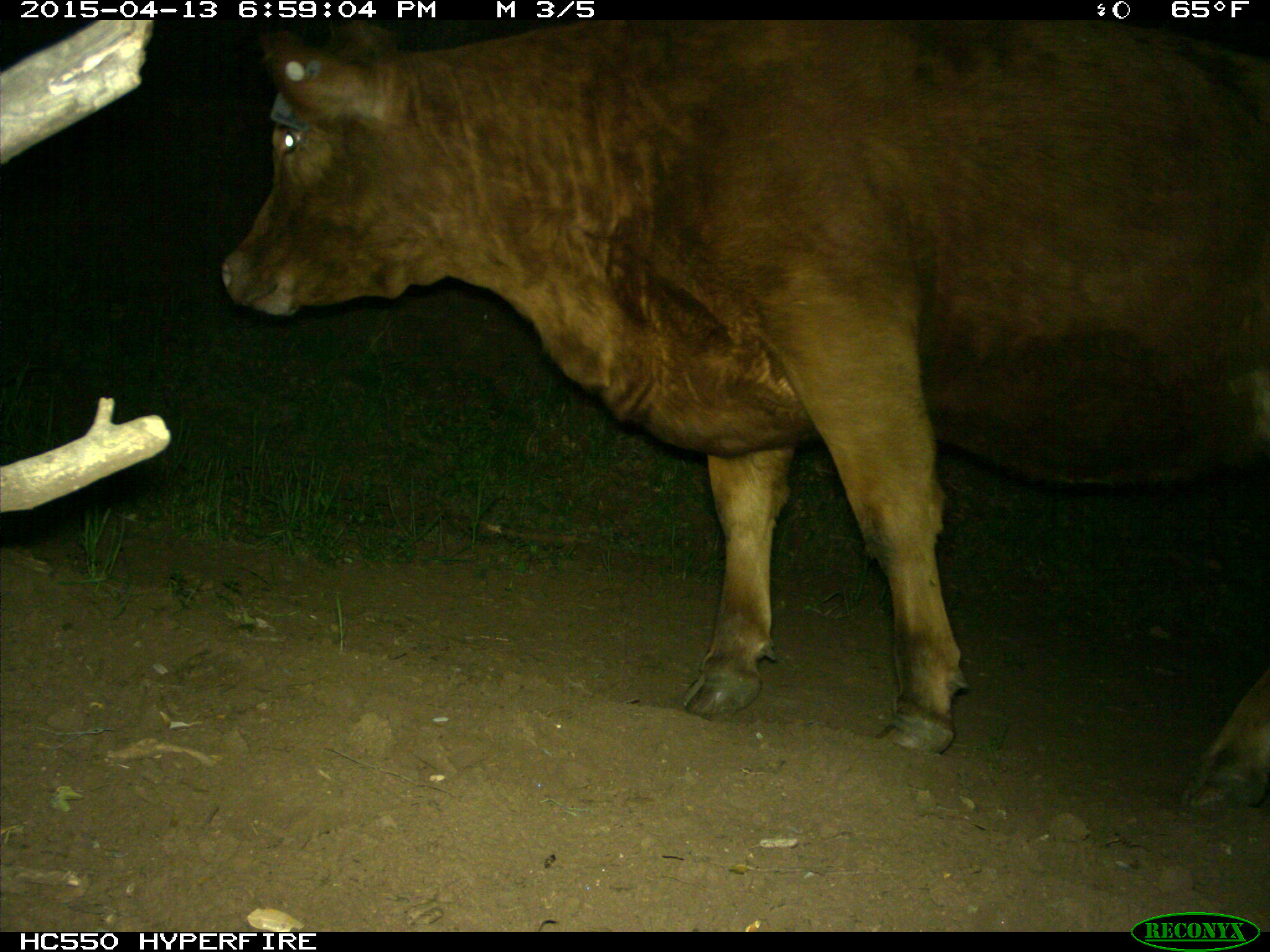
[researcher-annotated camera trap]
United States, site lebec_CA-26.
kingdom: Animalia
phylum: Chordata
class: Mammalia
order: Artiodactyla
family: Bovidae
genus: Bos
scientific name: Bos taurus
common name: domestic cow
Bos taurus (domestic cow).